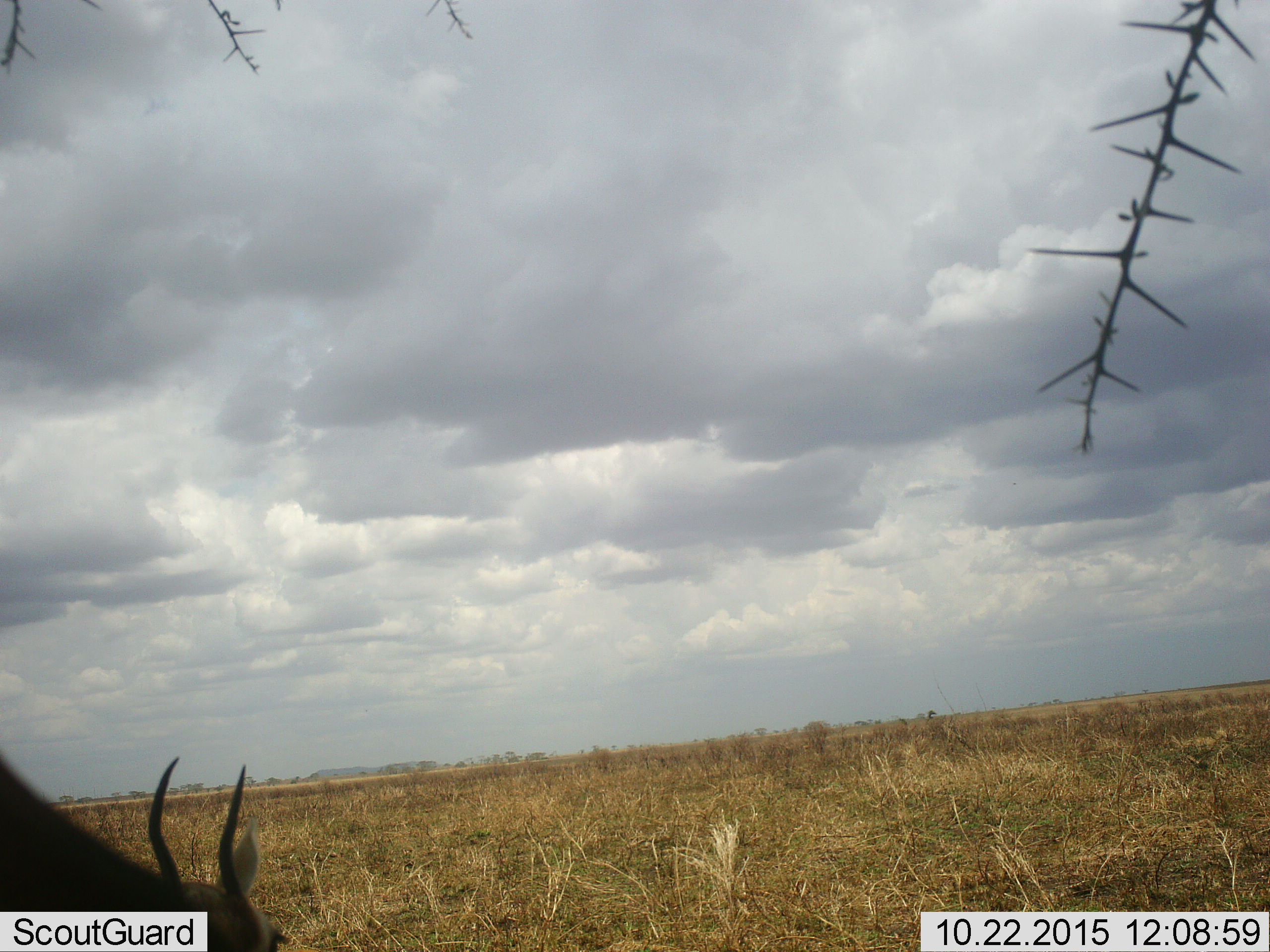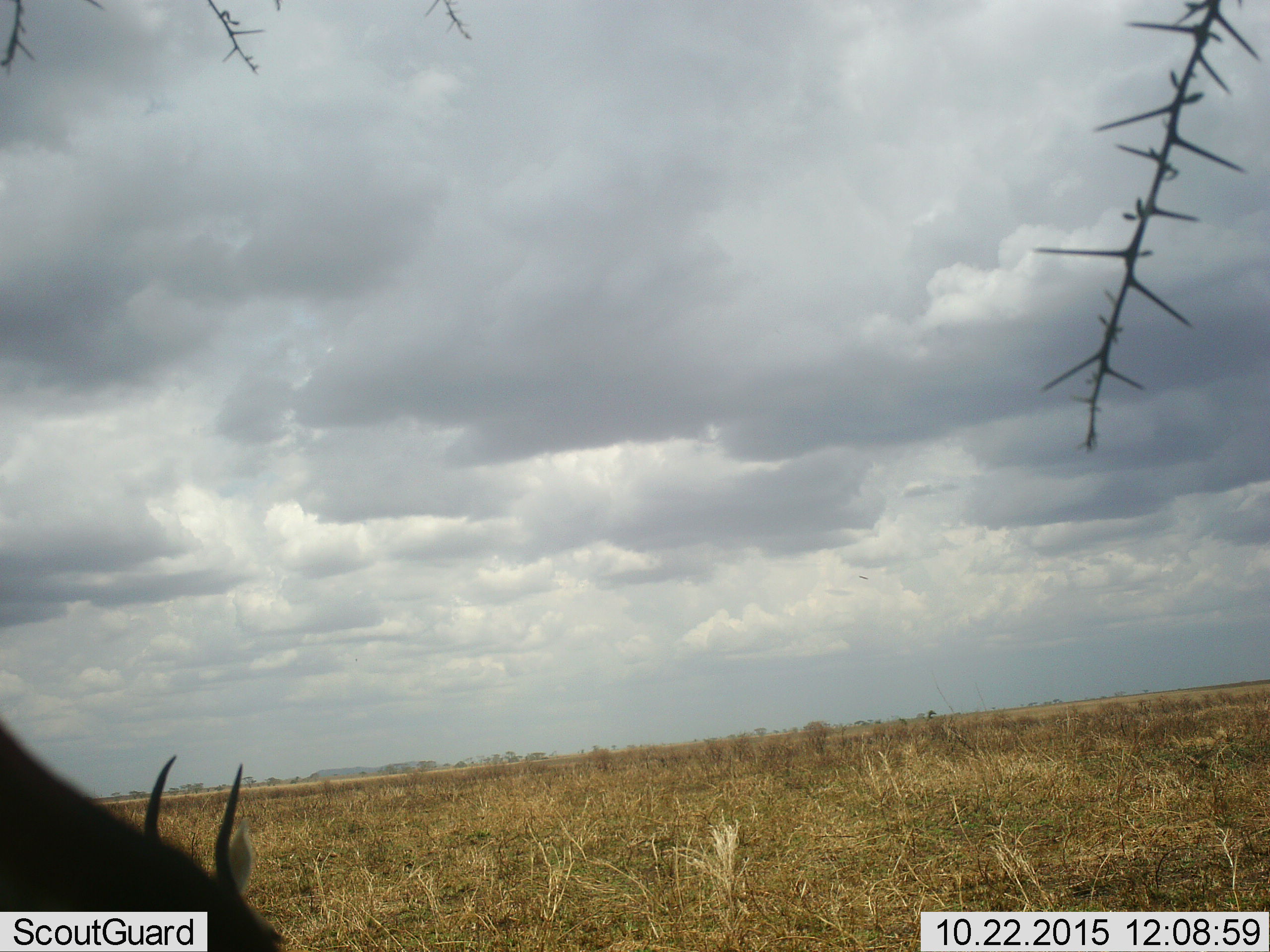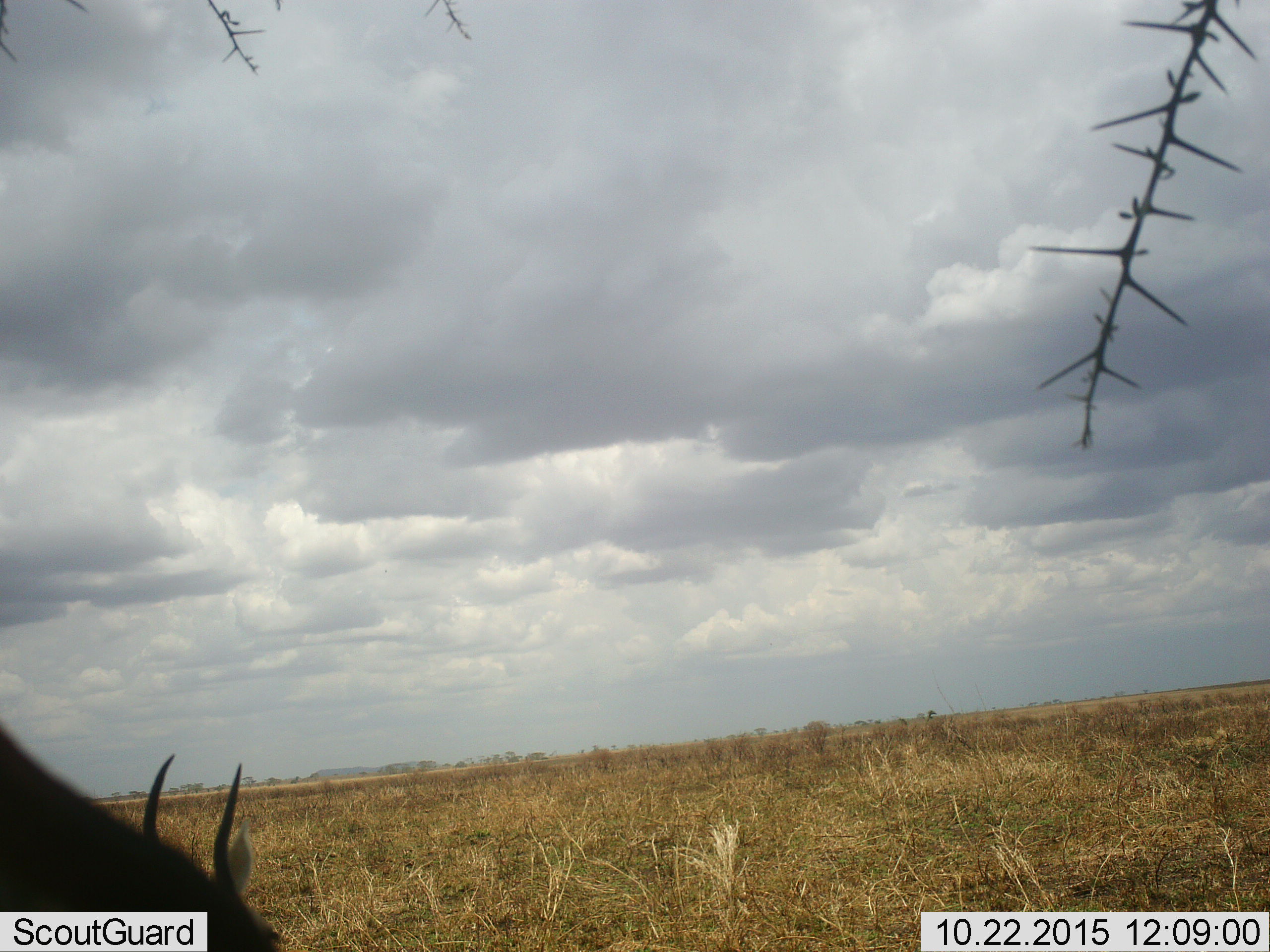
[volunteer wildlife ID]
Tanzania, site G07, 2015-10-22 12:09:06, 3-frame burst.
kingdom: Animalia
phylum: Chordata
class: Mammalia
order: Artiodactyla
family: Bovidae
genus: Eudorcas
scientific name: Eudorcas thomsonii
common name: thomson's gazelle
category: gazellethomsons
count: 1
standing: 22%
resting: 11%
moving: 0%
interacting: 0%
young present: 11%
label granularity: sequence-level